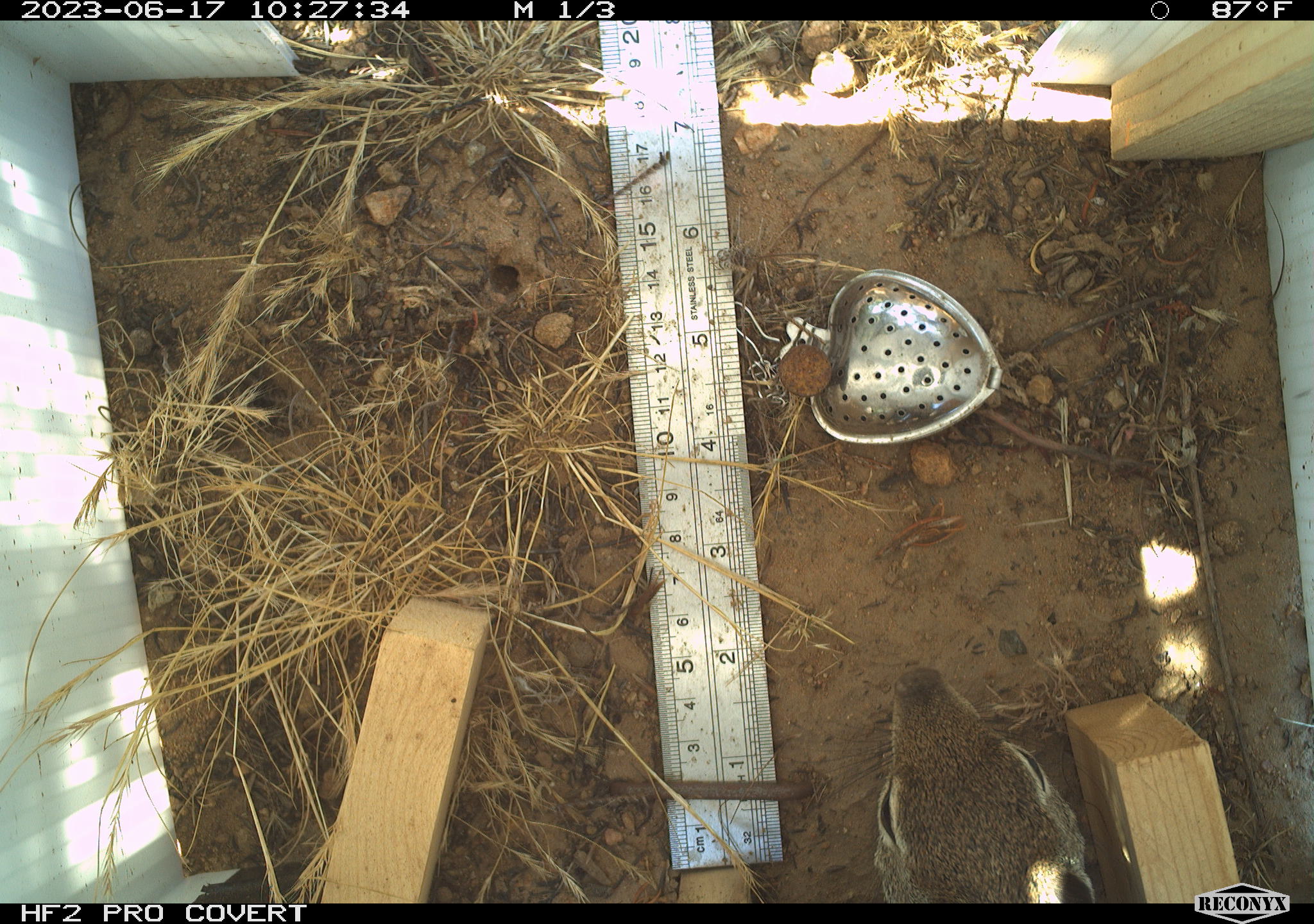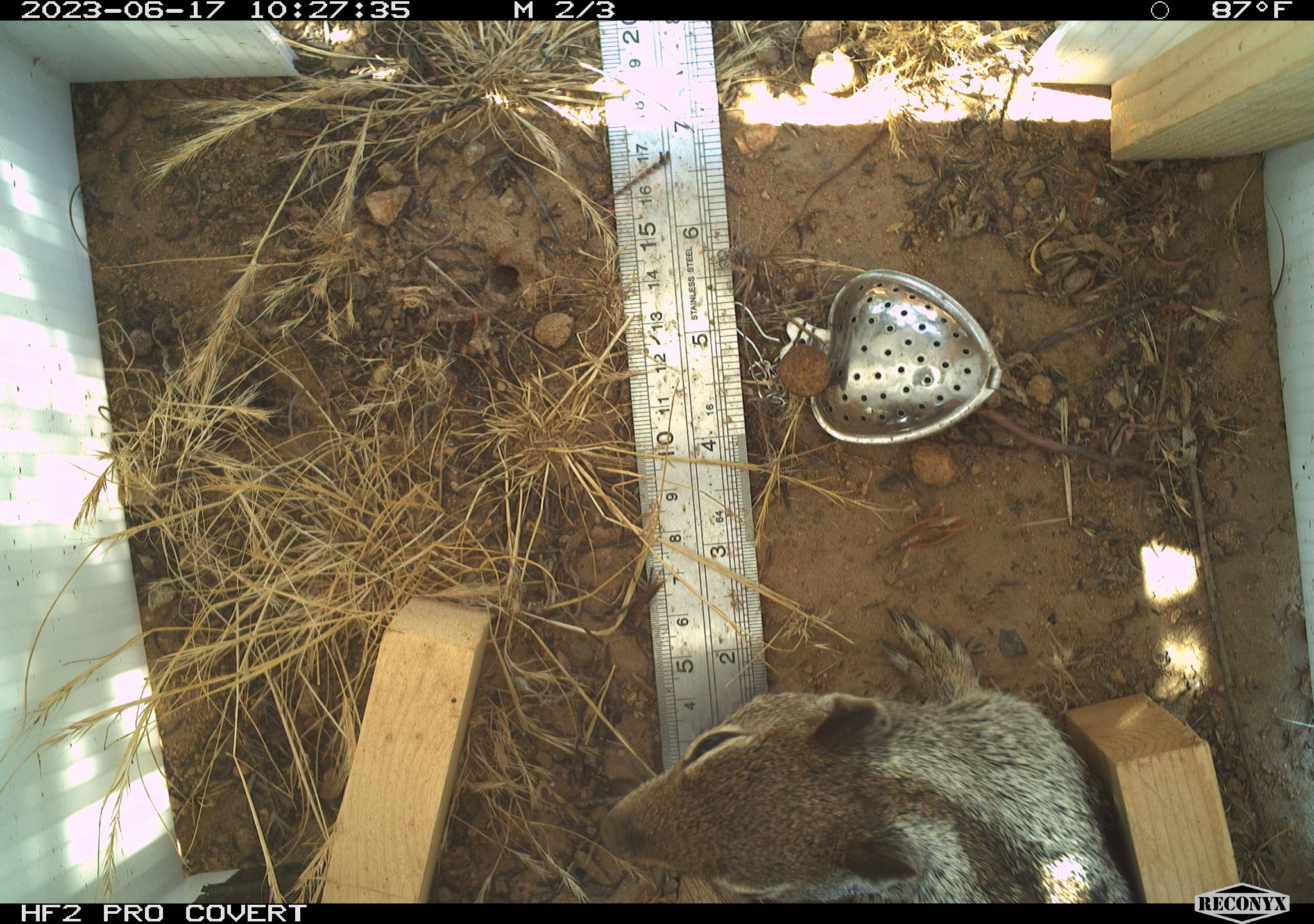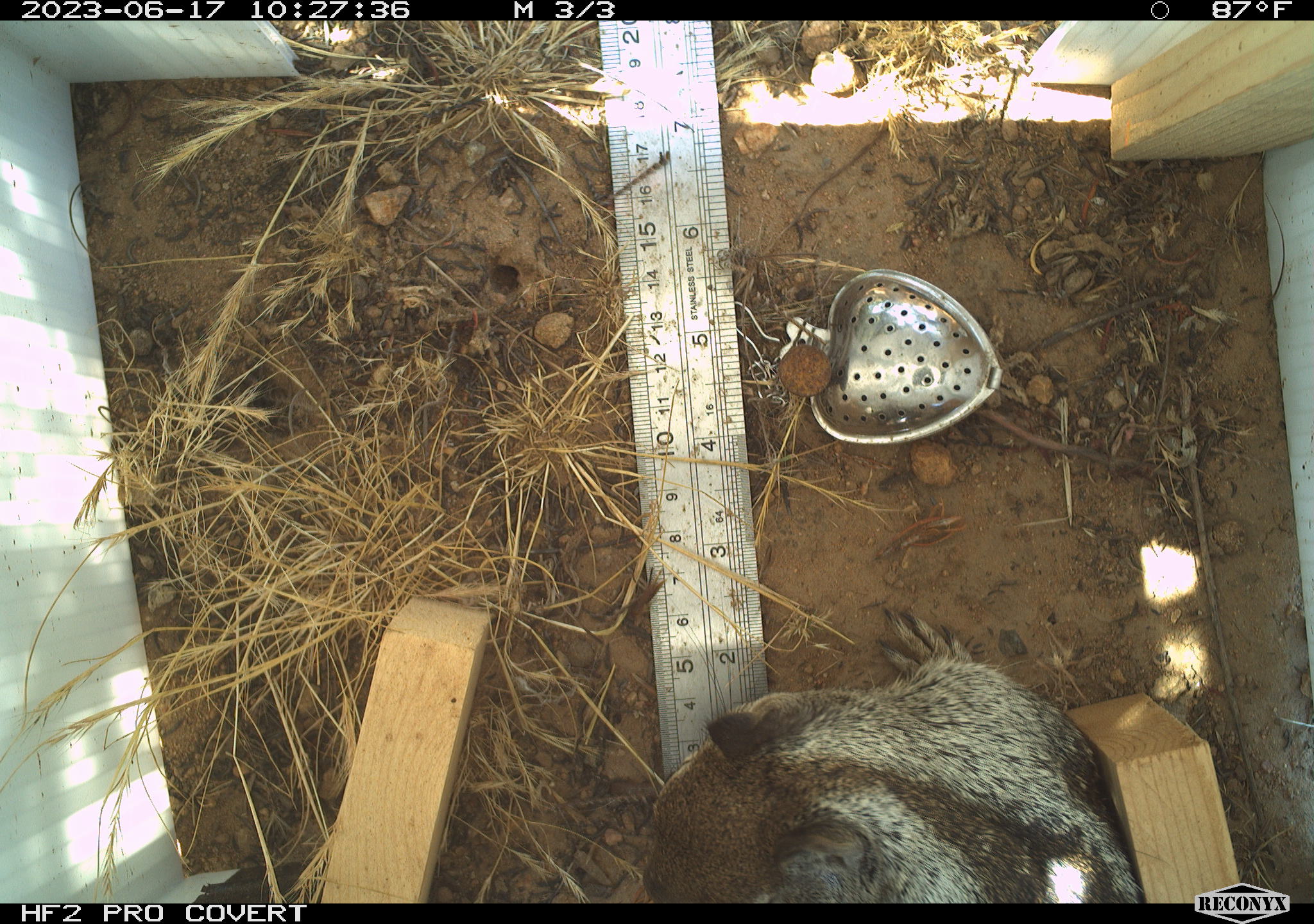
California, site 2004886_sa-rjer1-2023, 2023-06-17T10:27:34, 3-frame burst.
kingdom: Animalia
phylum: Chordata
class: Mammalia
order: Rodentia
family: Sciuridae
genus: Otospermophilus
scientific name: Otospermophilus beecheyi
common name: california ground squirrel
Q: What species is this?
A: California ground squirrel (Otospermophilus beecheyi).